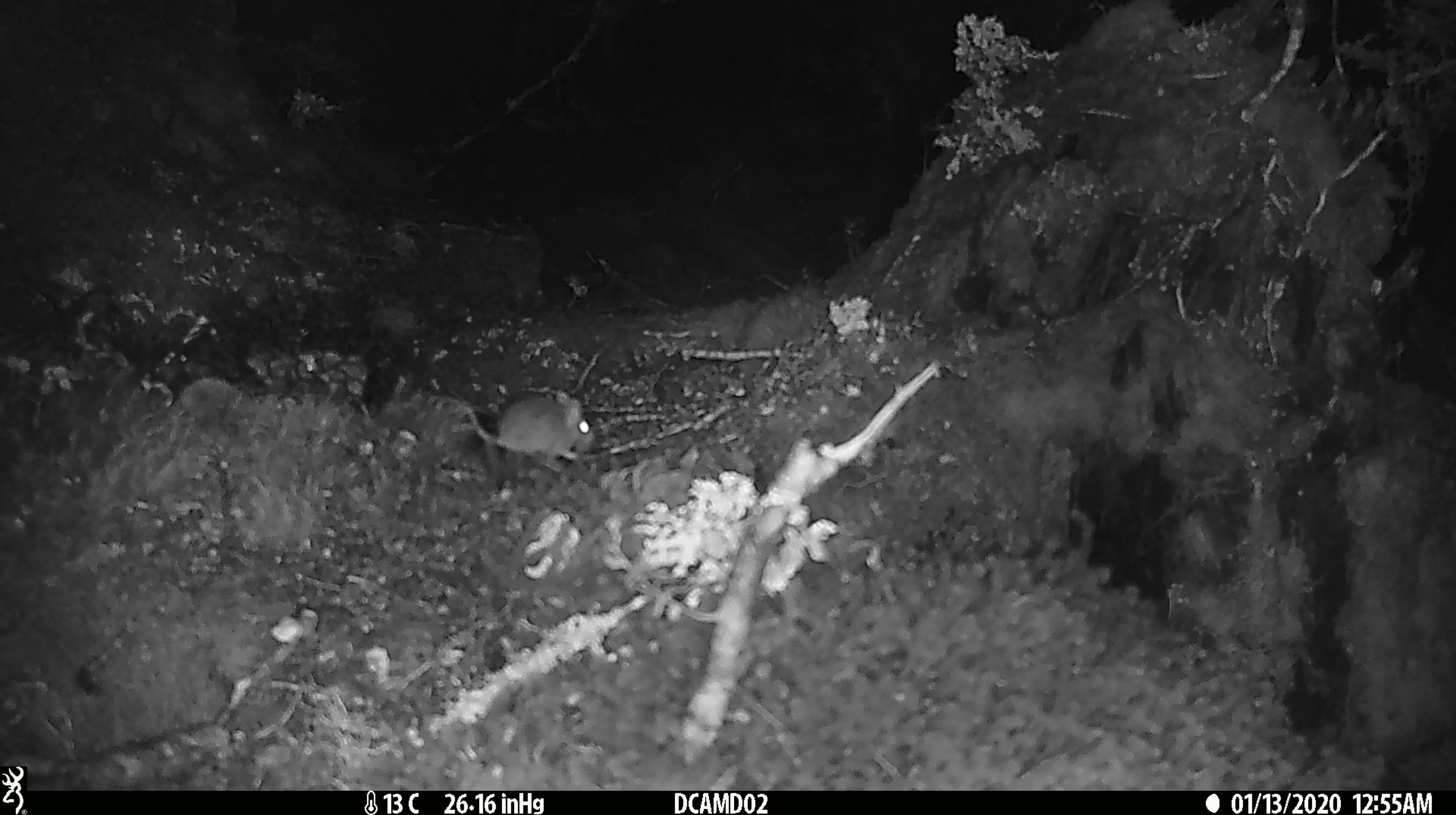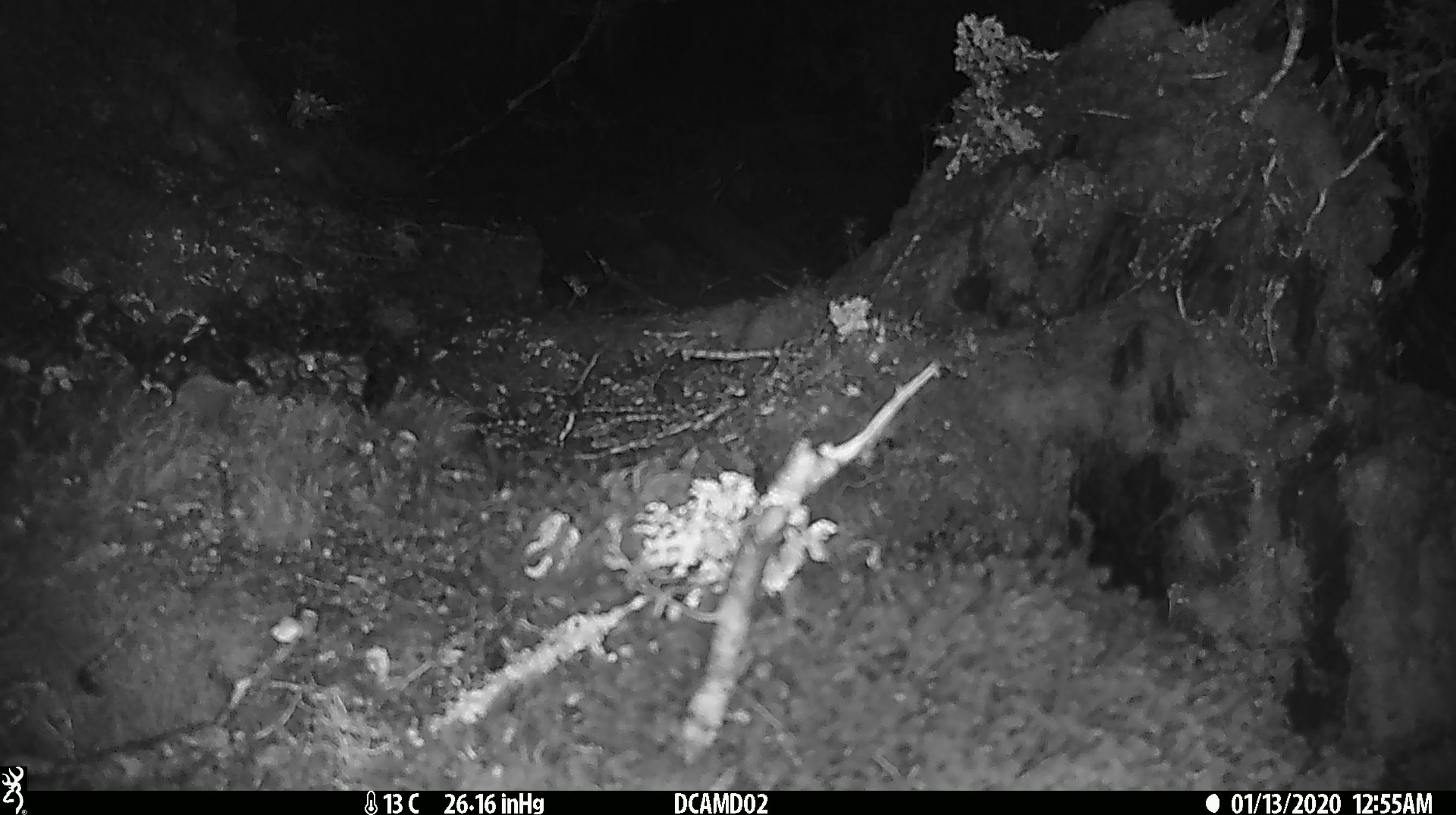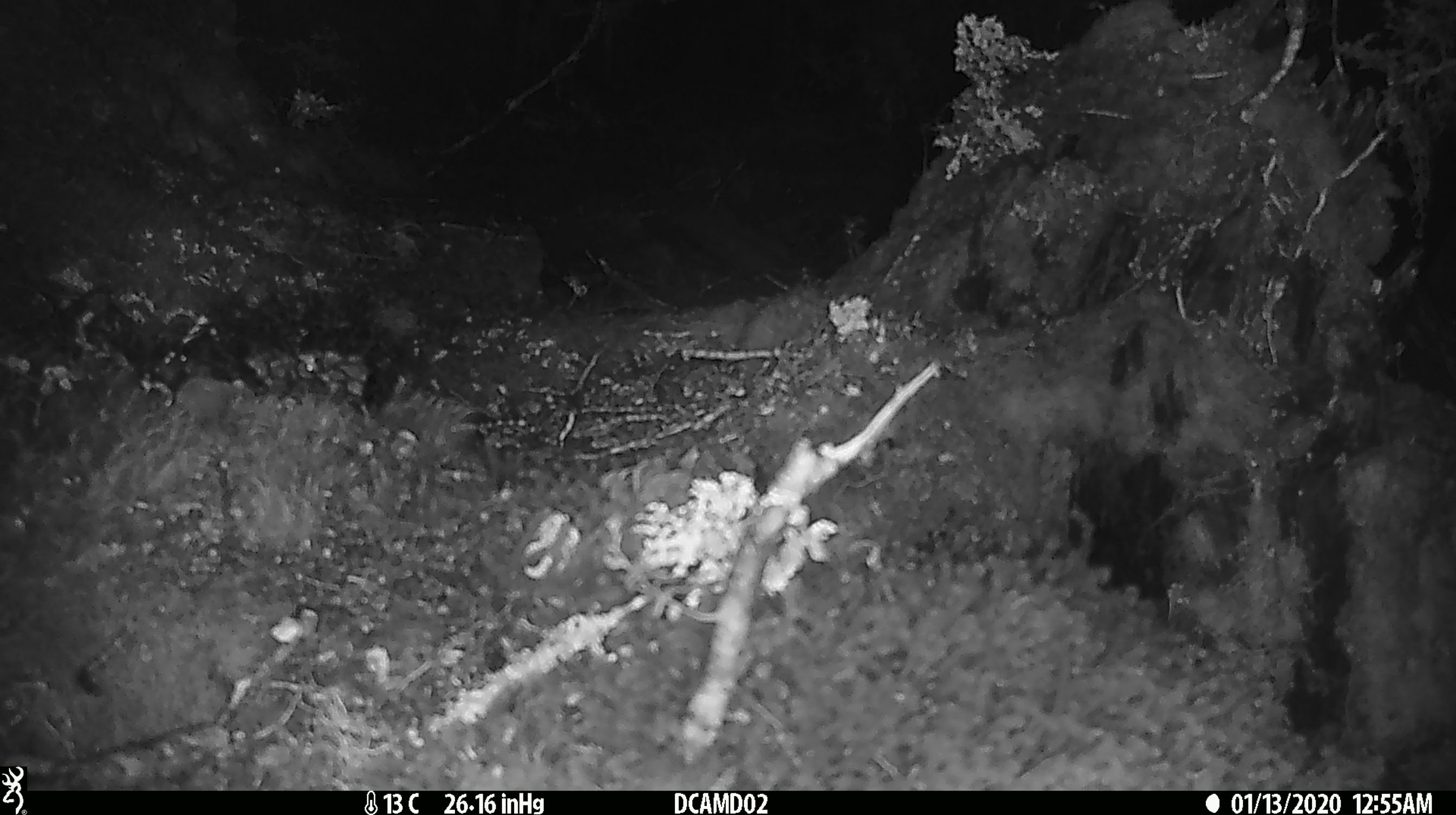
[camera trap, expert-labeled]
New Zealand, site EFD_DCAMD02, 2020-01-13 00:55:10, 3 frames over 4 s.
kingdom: Animalia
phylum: Chordata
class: Mammalia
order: Rodentia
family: Muridae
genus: Mus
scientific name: Mus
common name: mouse